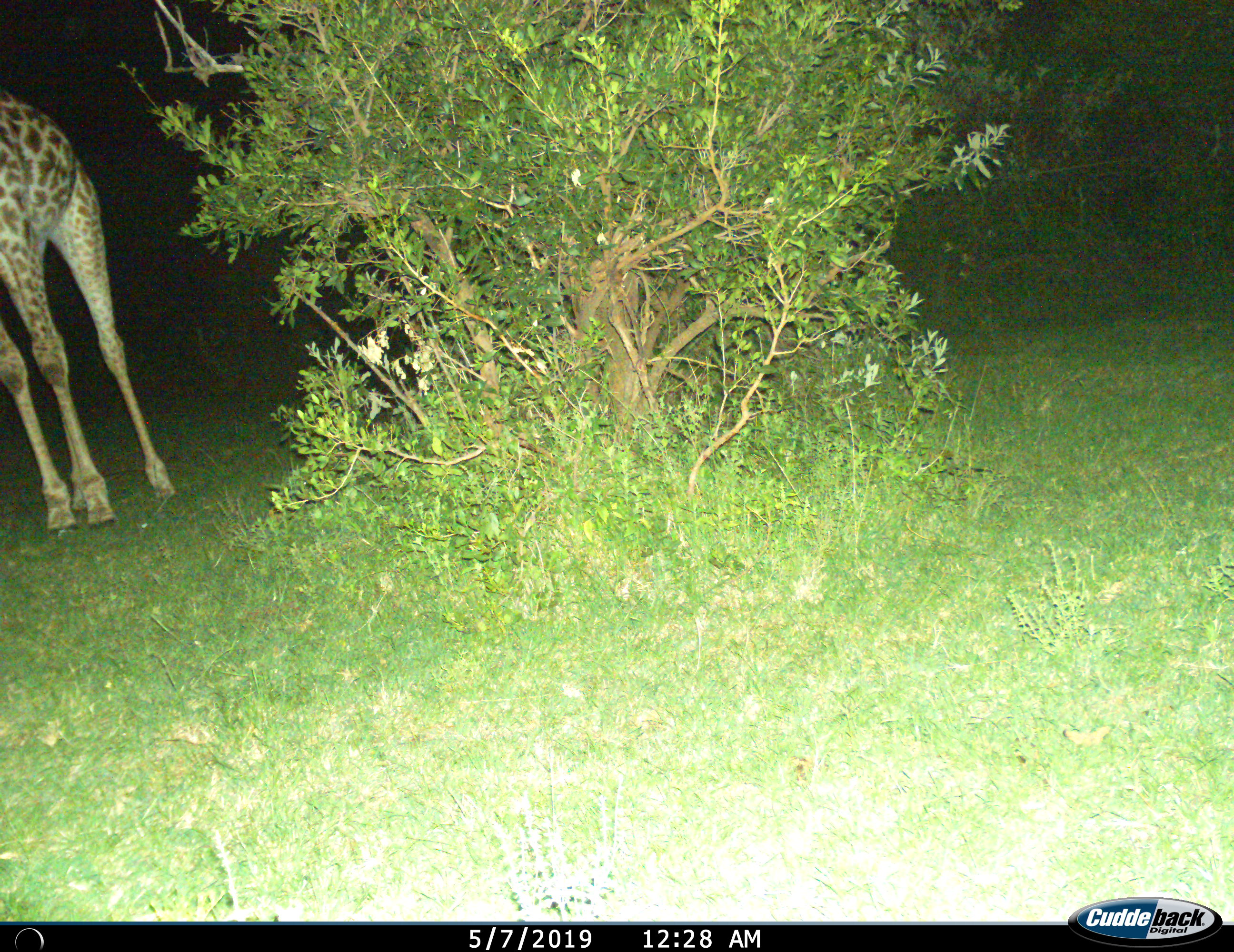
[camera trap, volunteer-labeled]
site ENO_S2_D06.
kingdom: Animalia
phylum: Chordata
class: Mammalia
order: Artiodactyla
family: Giraffidae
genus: Giraffa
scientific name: Giraffa camelopardalis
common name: giraffe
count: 1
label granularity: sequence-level